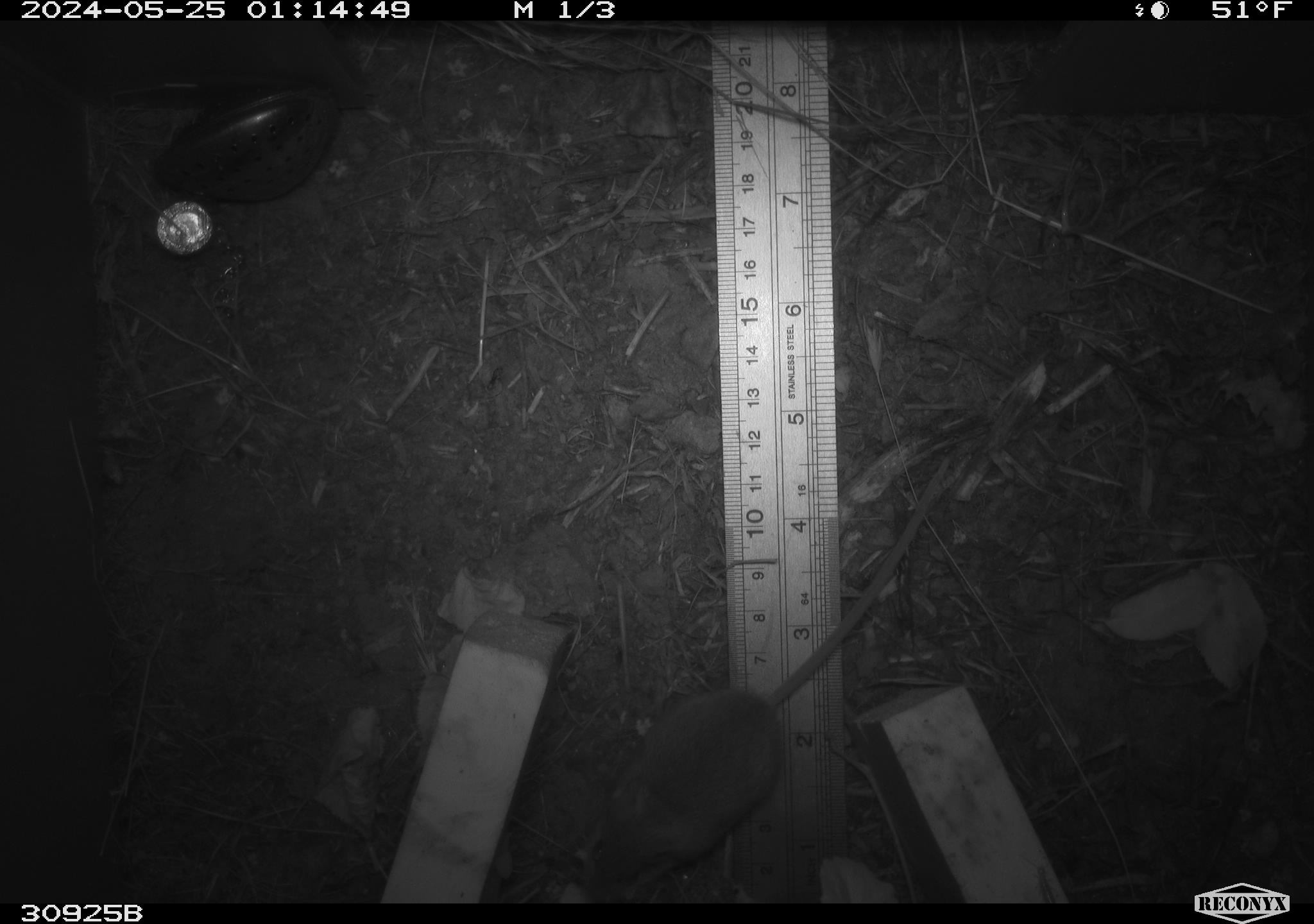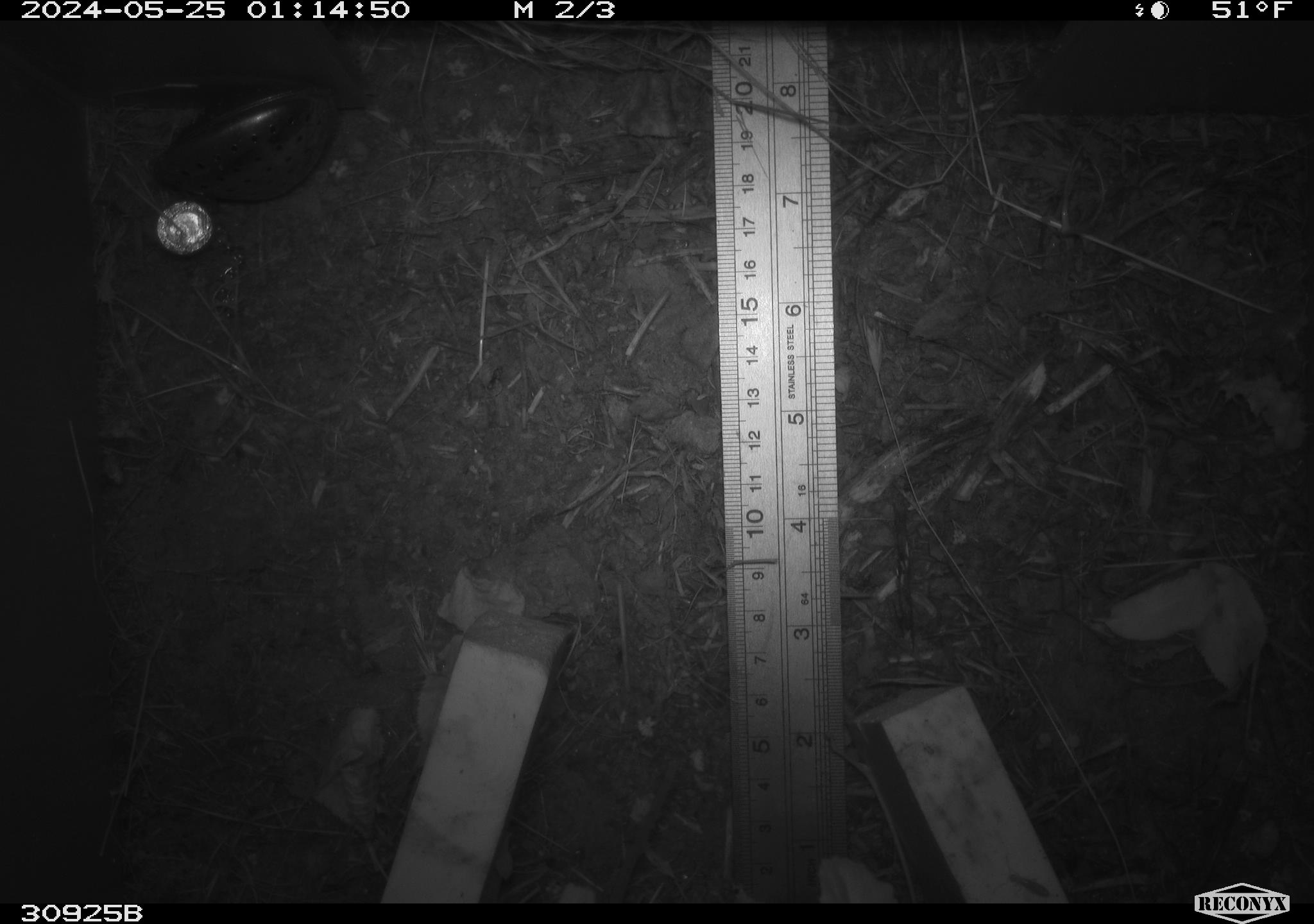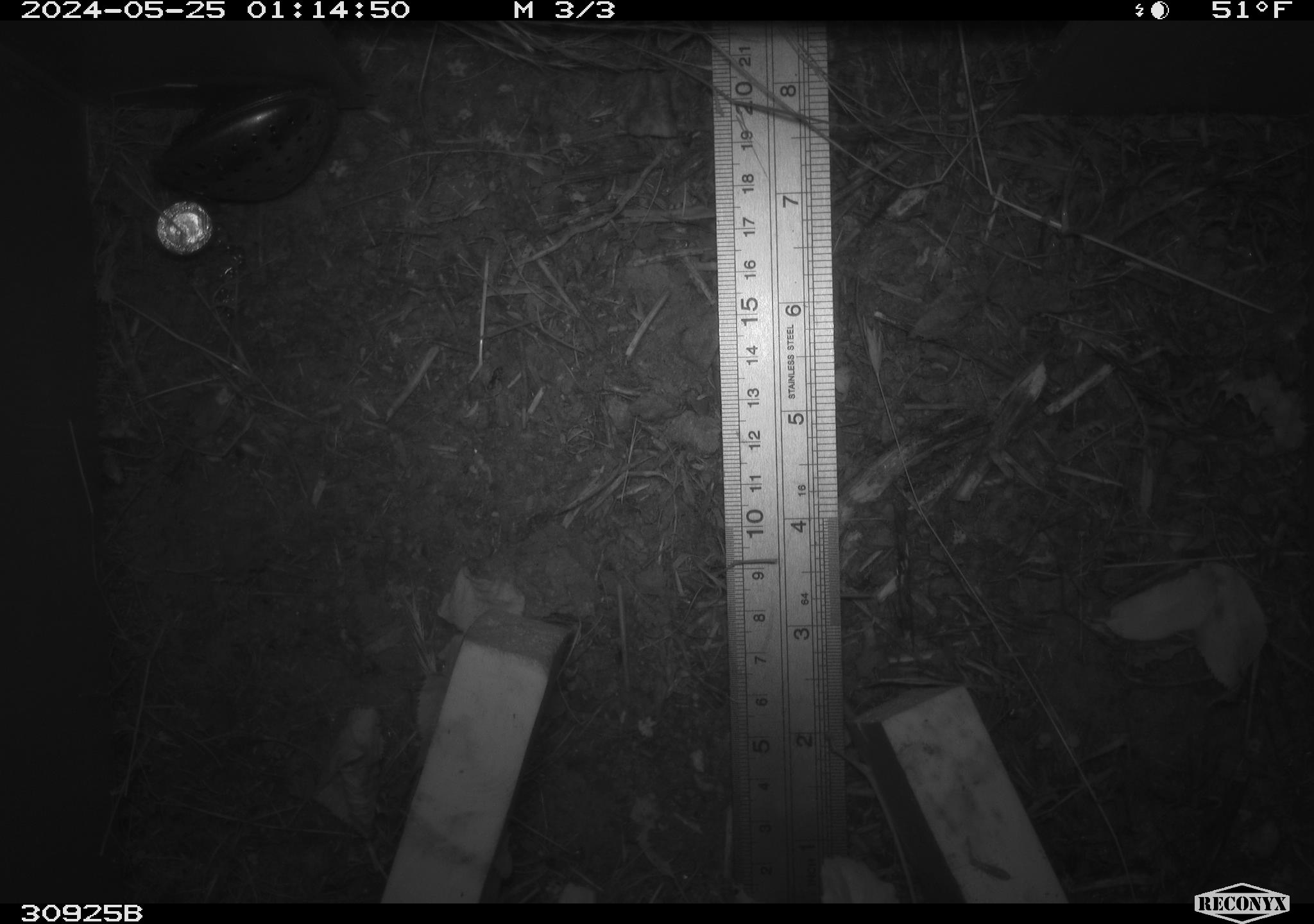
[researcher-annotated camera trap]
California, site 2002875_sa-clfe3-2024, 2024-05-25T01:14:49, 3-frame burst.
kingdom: Animalia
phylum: Chordata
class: Mammalia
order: Rodentia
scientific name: Rodentia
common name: mouse species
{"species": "mouse species (Rodentia)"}